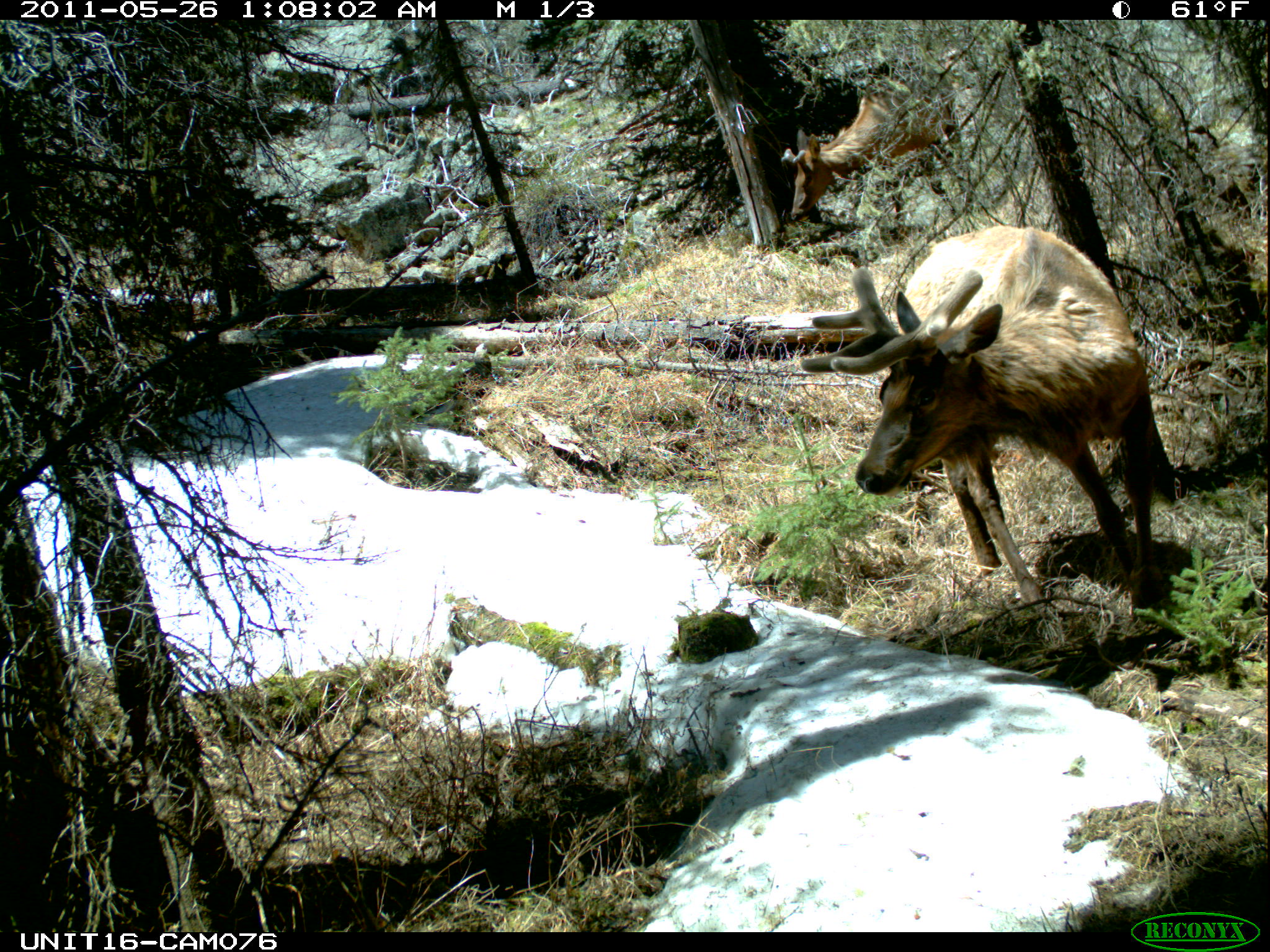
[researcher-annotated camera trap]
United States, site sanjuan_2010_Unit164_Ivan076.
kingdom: Animalia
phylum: Chordata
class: Mammalia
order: Artiodactyla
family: Cervidae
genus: Cervus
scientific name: Cervus elaphus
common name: red deer